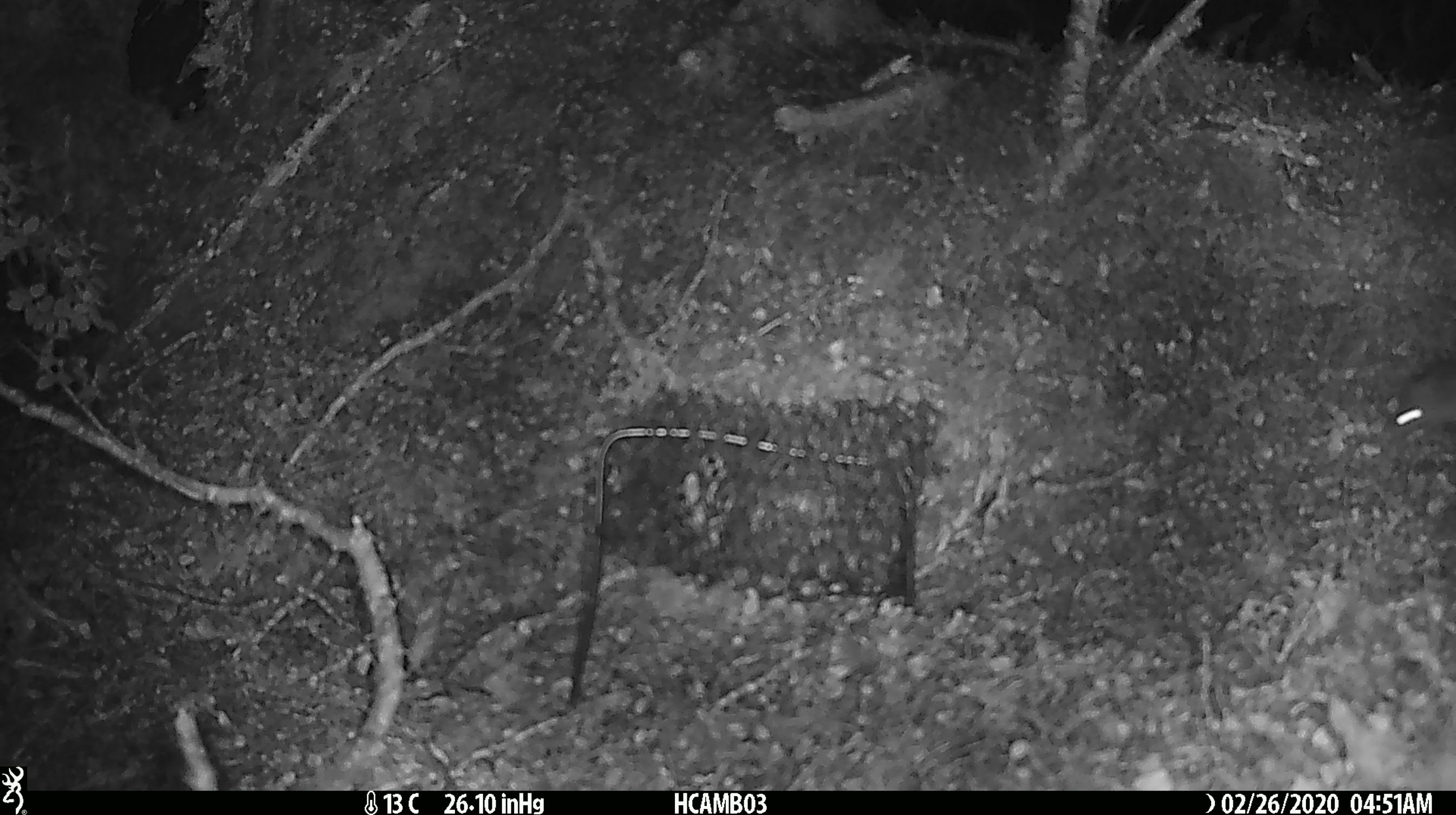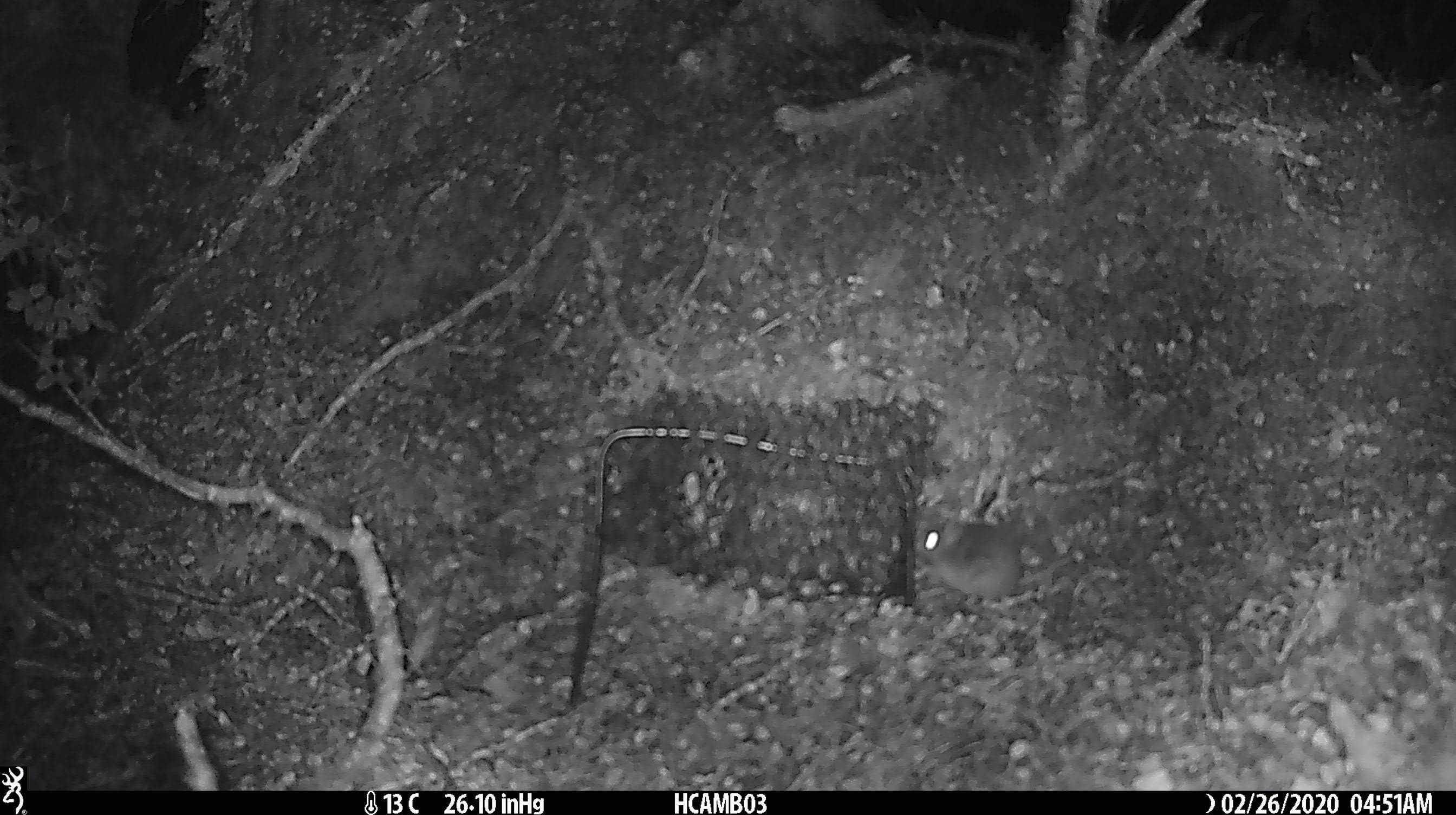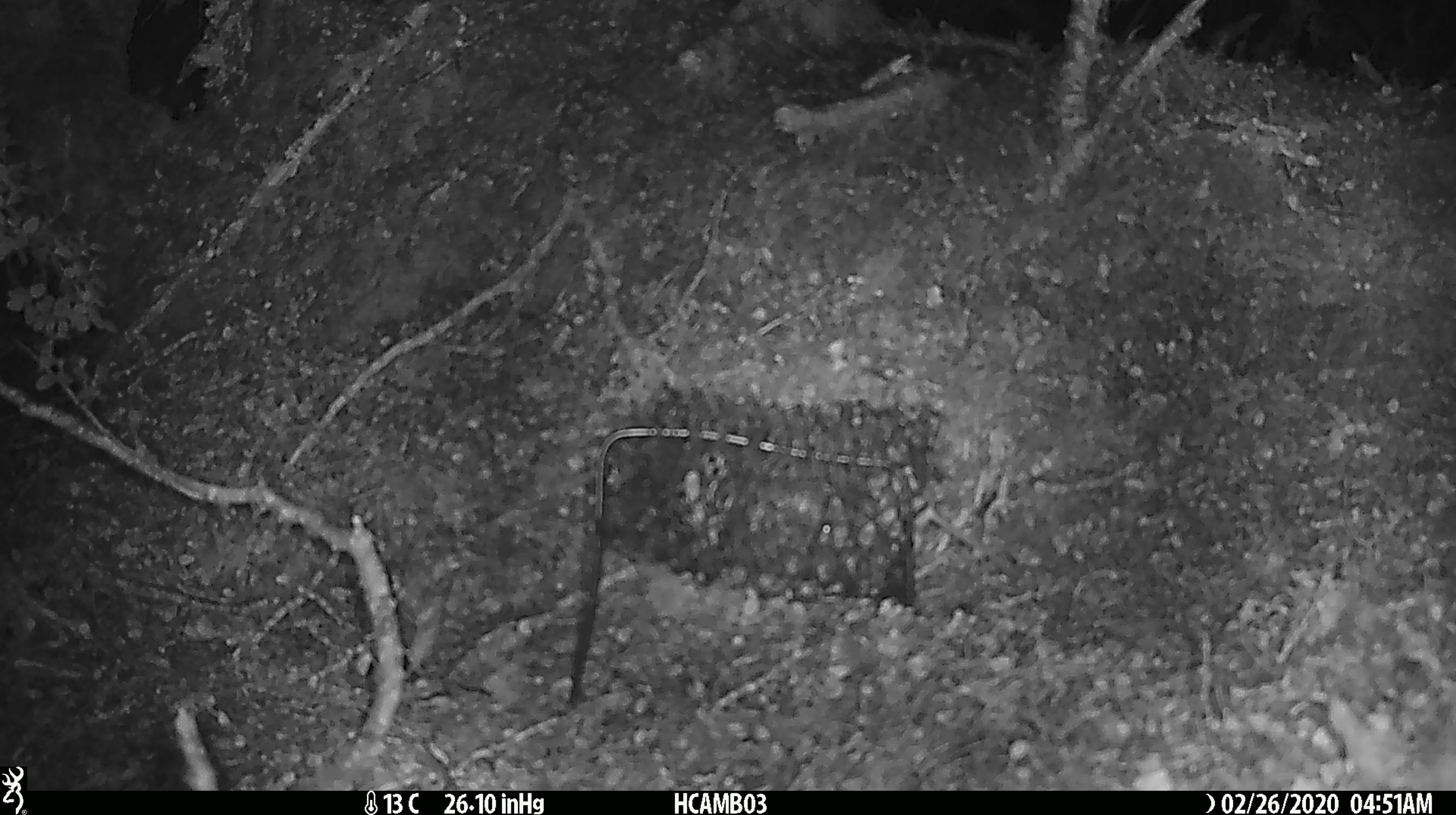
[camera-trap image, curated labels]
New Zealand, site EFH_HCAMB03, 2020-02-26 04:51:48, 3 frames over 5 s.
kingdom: Animalia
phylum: Chordata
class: Mammalia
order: Rodentia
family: Muridae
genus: Mus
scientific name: Mus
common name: mouse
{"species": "mouse (Mus)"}